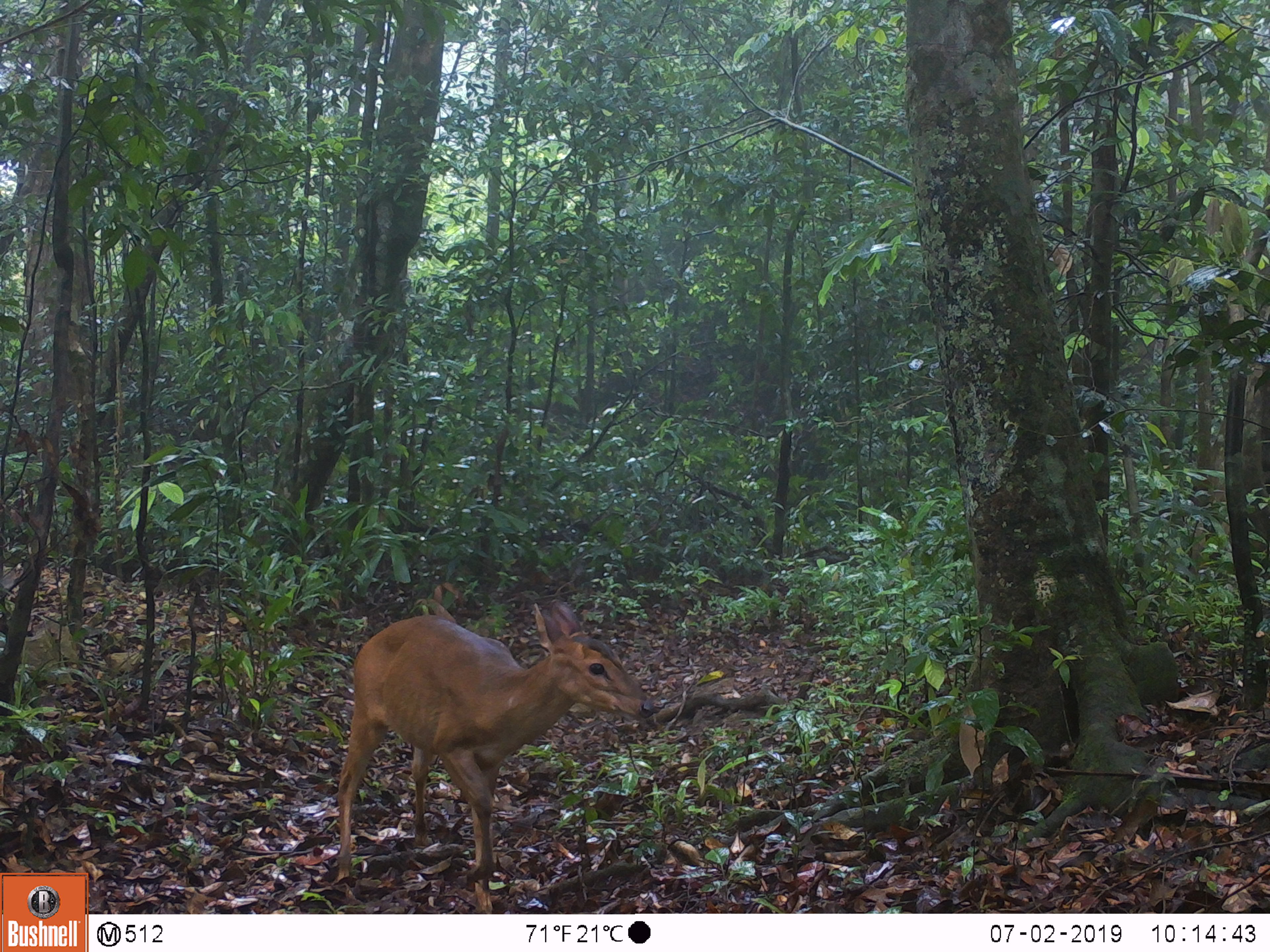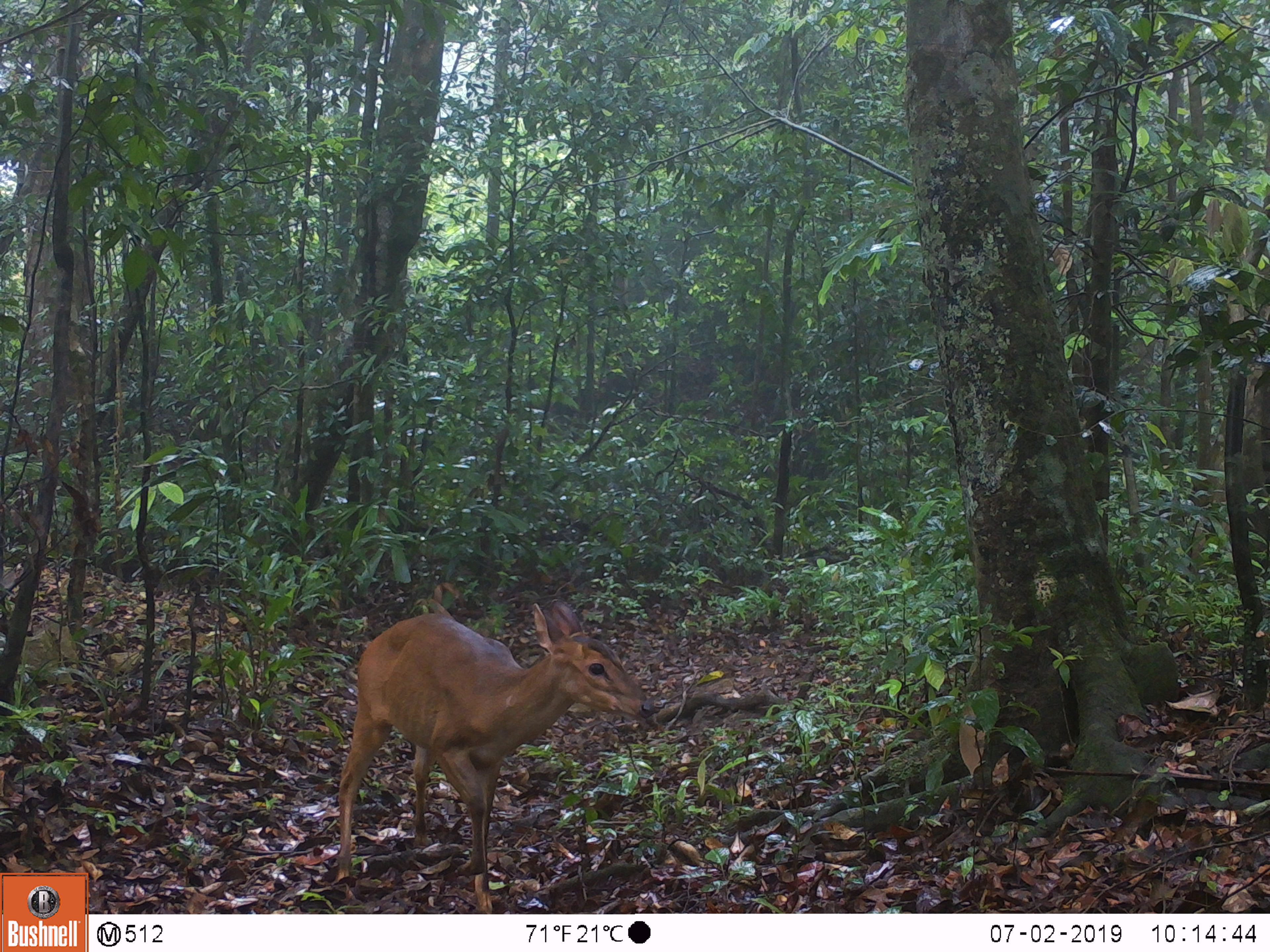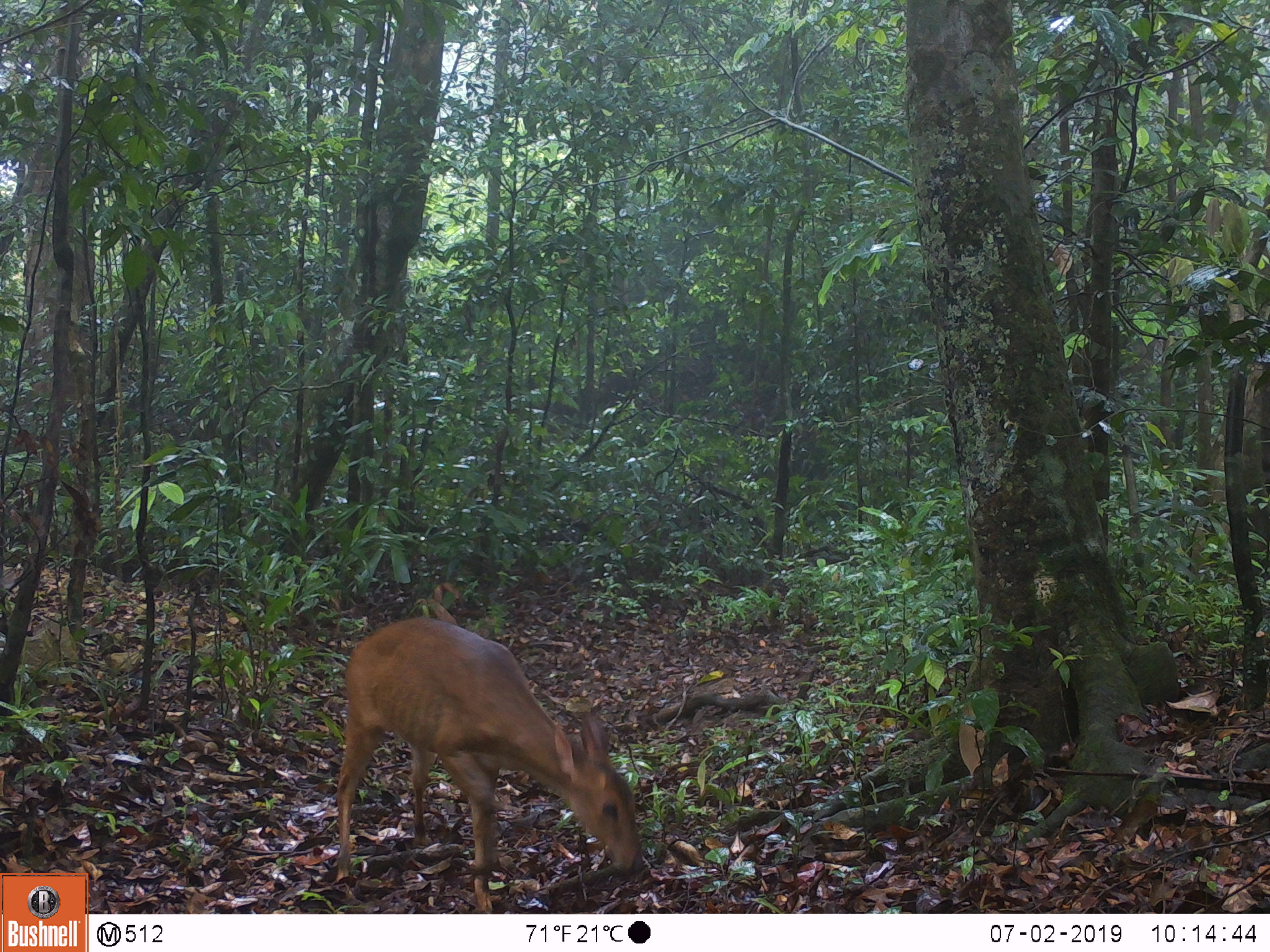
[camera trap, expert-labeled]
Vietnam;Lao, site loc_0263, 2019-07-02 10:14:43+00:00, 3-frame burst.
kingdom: Animalia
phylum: Chordata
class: Mammalia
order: Artiodactyla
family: Cervidae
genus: Muntiacus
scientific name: Muntiacus vuquangensis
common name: large-antlered muntjac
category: large antlered muntjac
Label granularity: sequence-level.